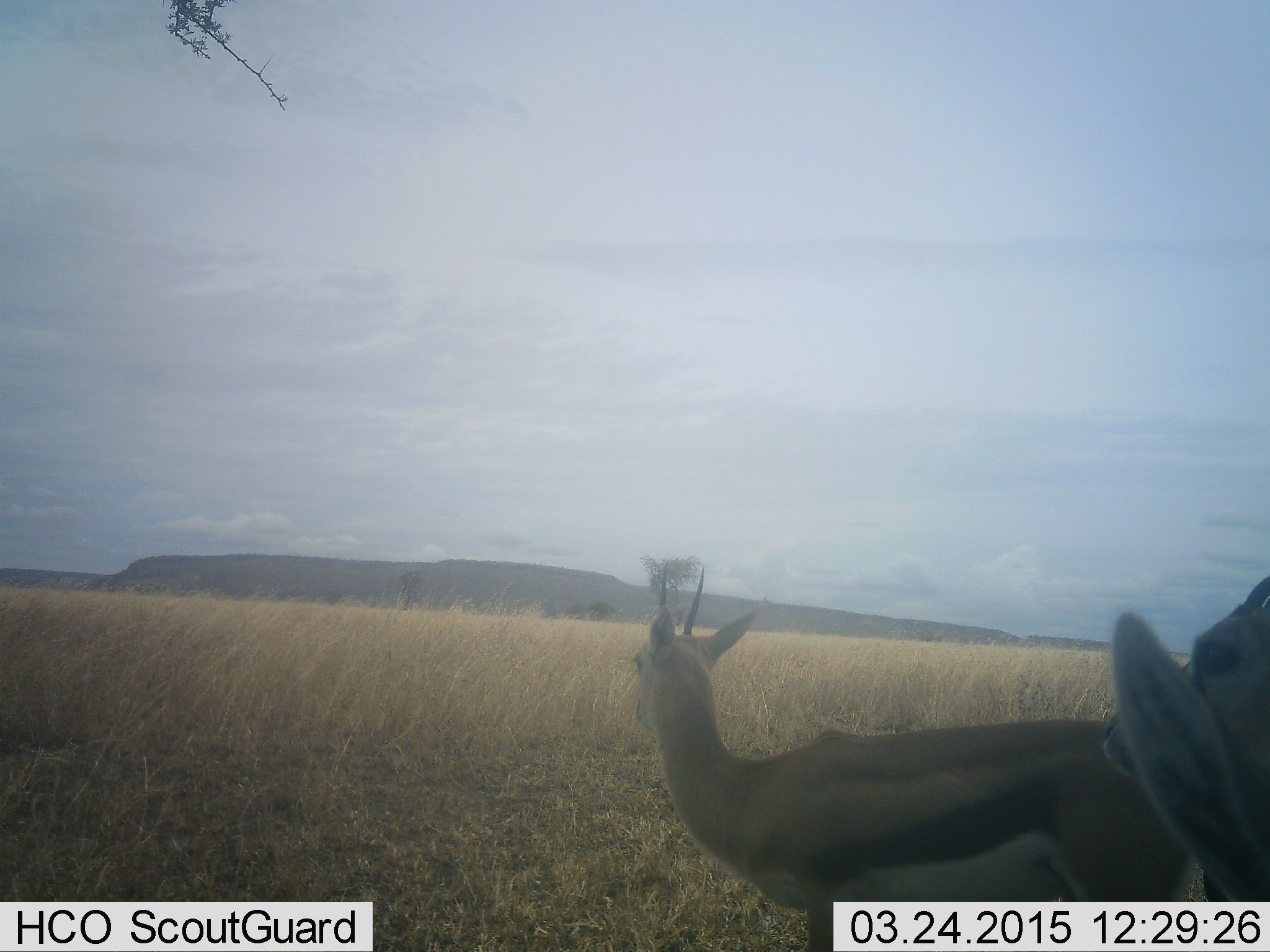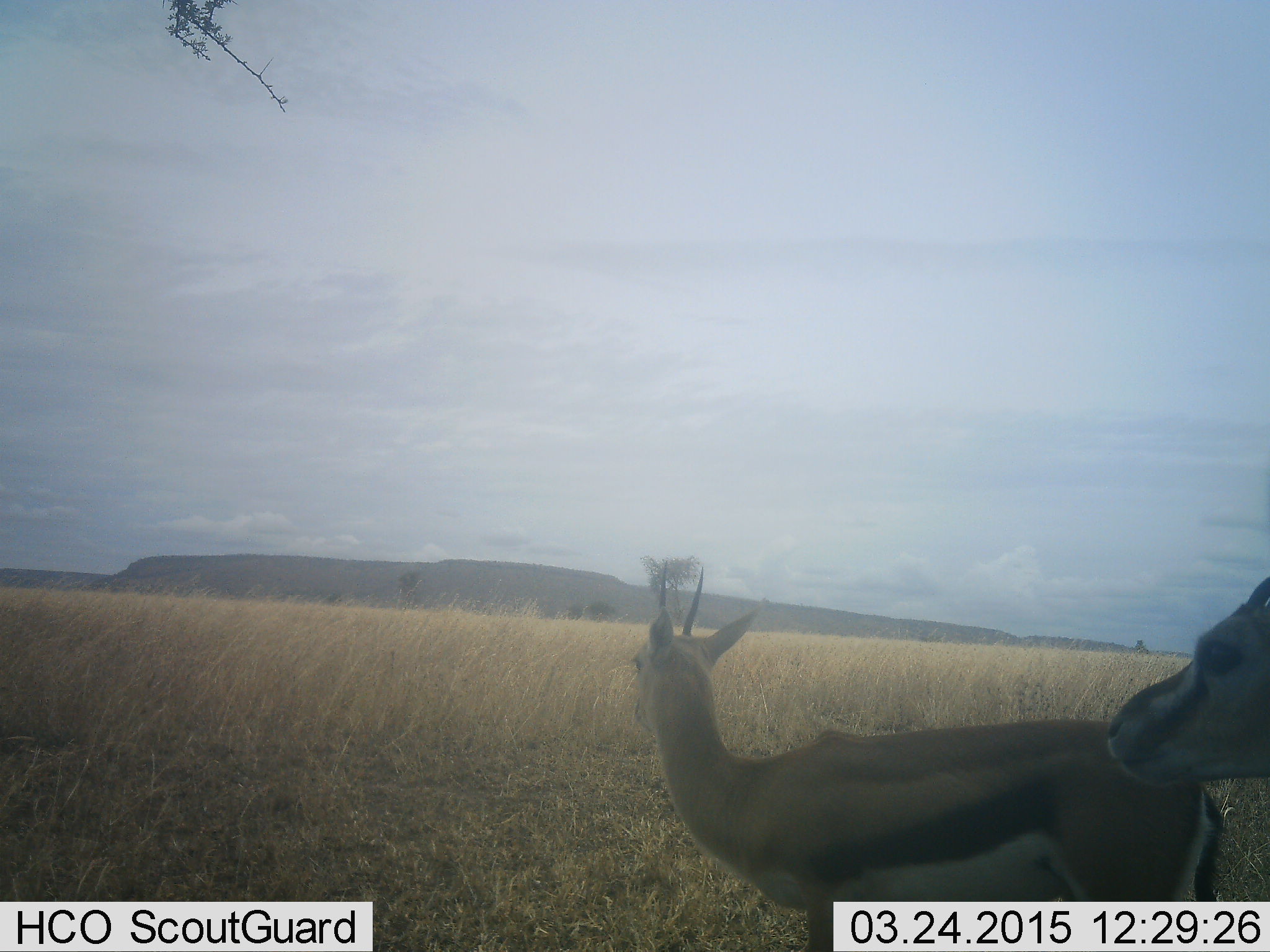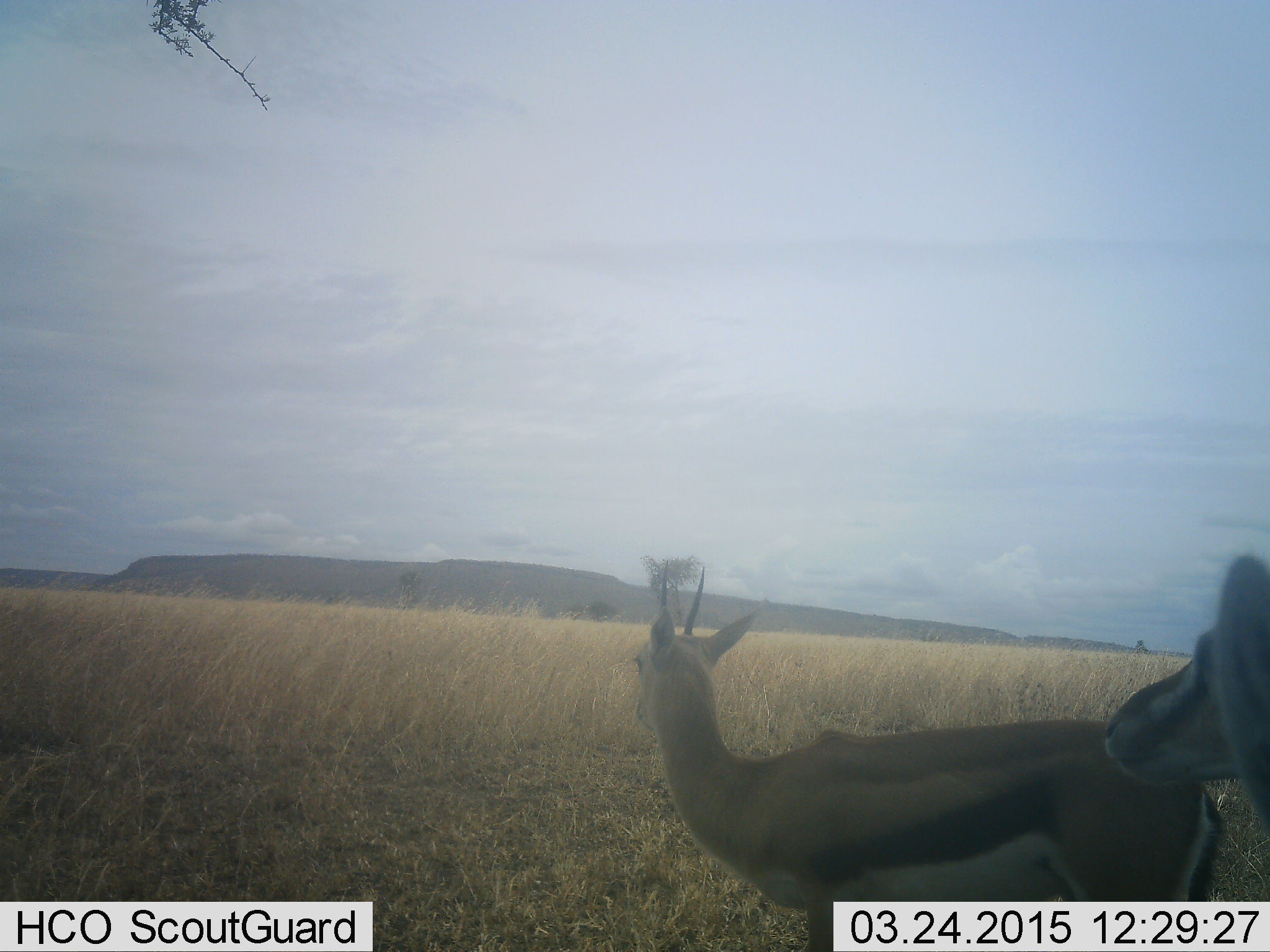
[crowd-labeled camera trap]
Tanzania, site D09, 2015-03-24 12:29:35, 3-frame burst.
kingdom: Animalia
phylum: Chordata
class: Mammalia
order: Artiodactyla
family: Bovidae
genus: Eudorcas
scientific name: Eudorcas thomsonii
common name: thomson's gazelle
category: gazellethomsons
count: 3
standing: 100%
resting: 0%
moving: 0%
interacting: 0%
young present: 0%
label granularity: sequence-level